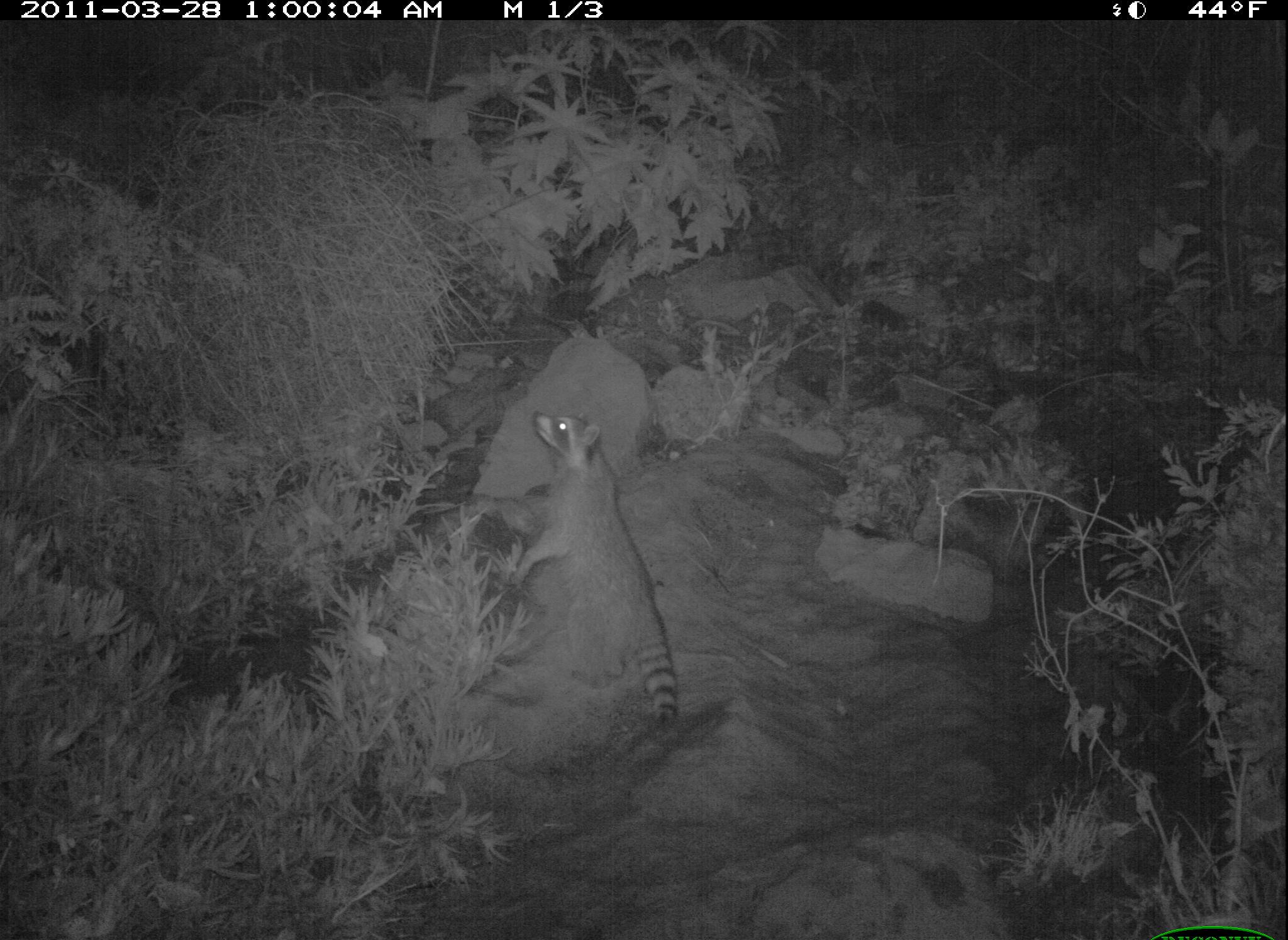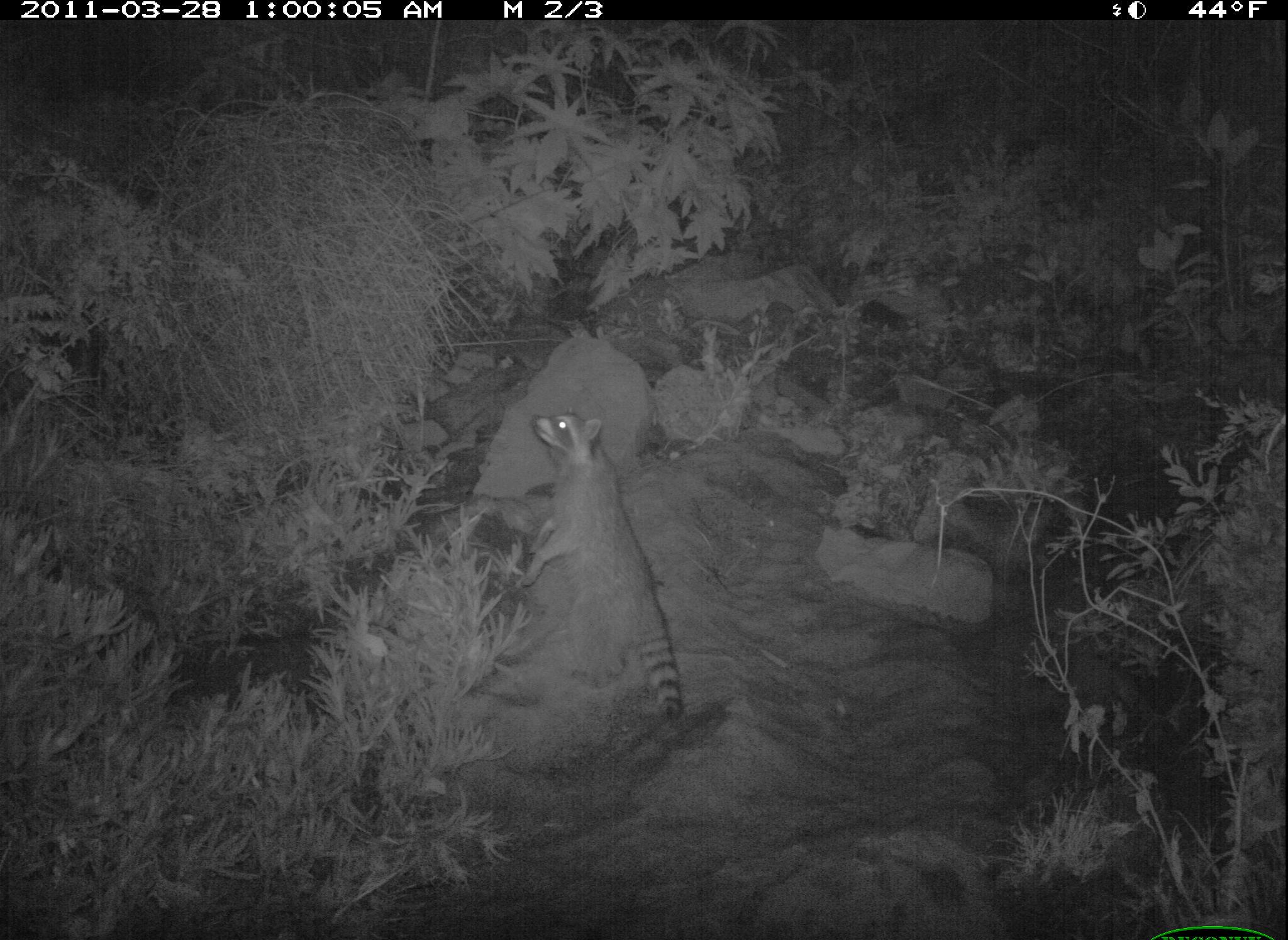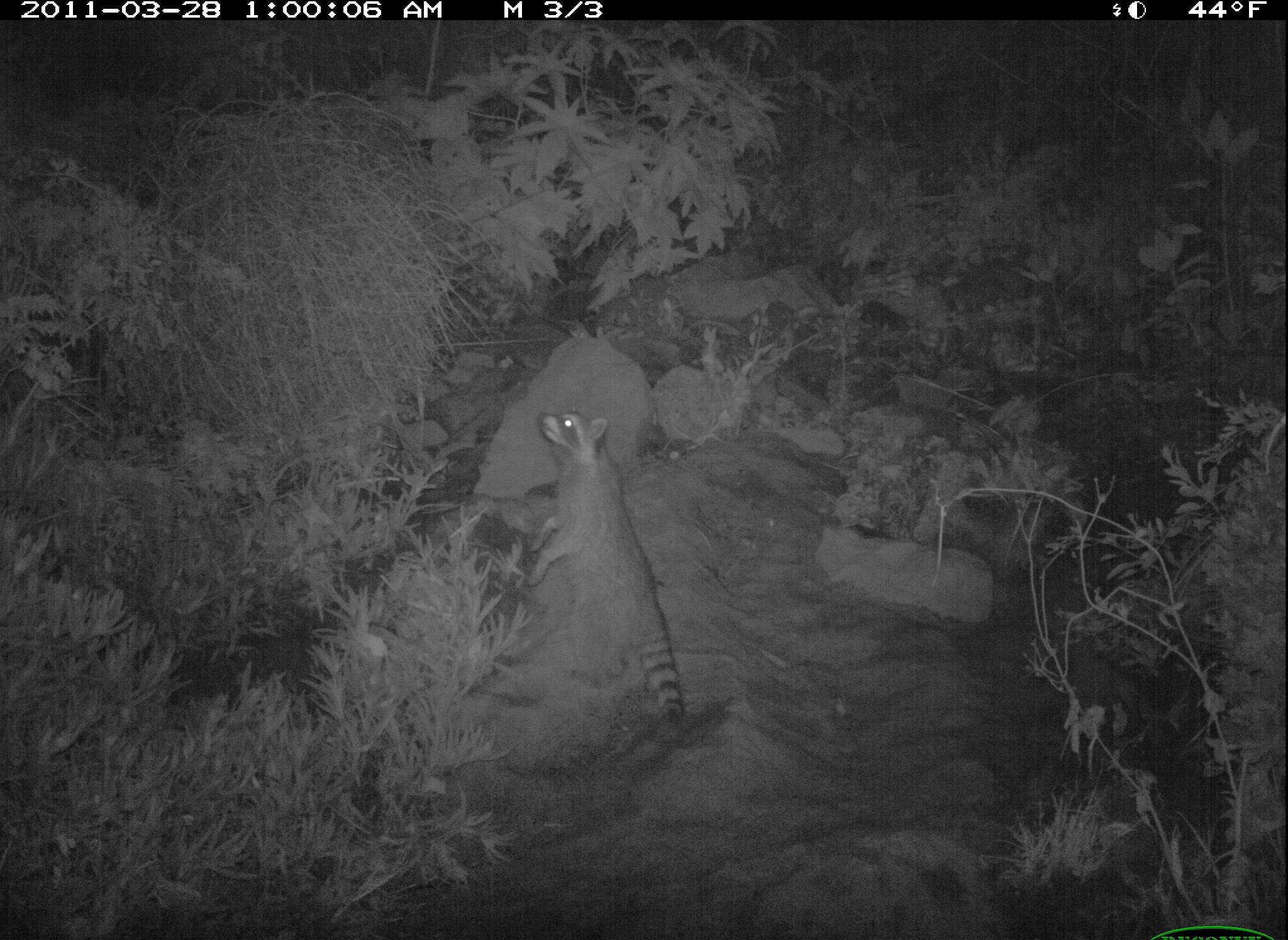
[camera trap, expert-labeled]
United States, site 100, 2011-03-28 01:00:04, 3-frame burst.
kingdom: Animalia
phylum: Chordata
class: Mammalia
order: Carnivora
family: Procyonidae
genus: Procyon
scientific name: Procyon lotor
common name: raccoon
Raccoon (Procyon lotor).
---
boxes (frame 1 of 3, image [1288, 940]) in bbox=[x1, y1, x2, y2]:
raccoon: bbox=[515, 401, 689, 734]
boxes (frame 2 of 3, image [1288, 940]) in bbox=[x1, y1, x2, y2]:
raccoon: bbox=[515, 404, 702, 734]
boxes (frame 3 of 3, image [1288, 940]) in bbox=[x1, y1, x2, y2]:
raccoon: bbox=[525, 391, 697, 730]